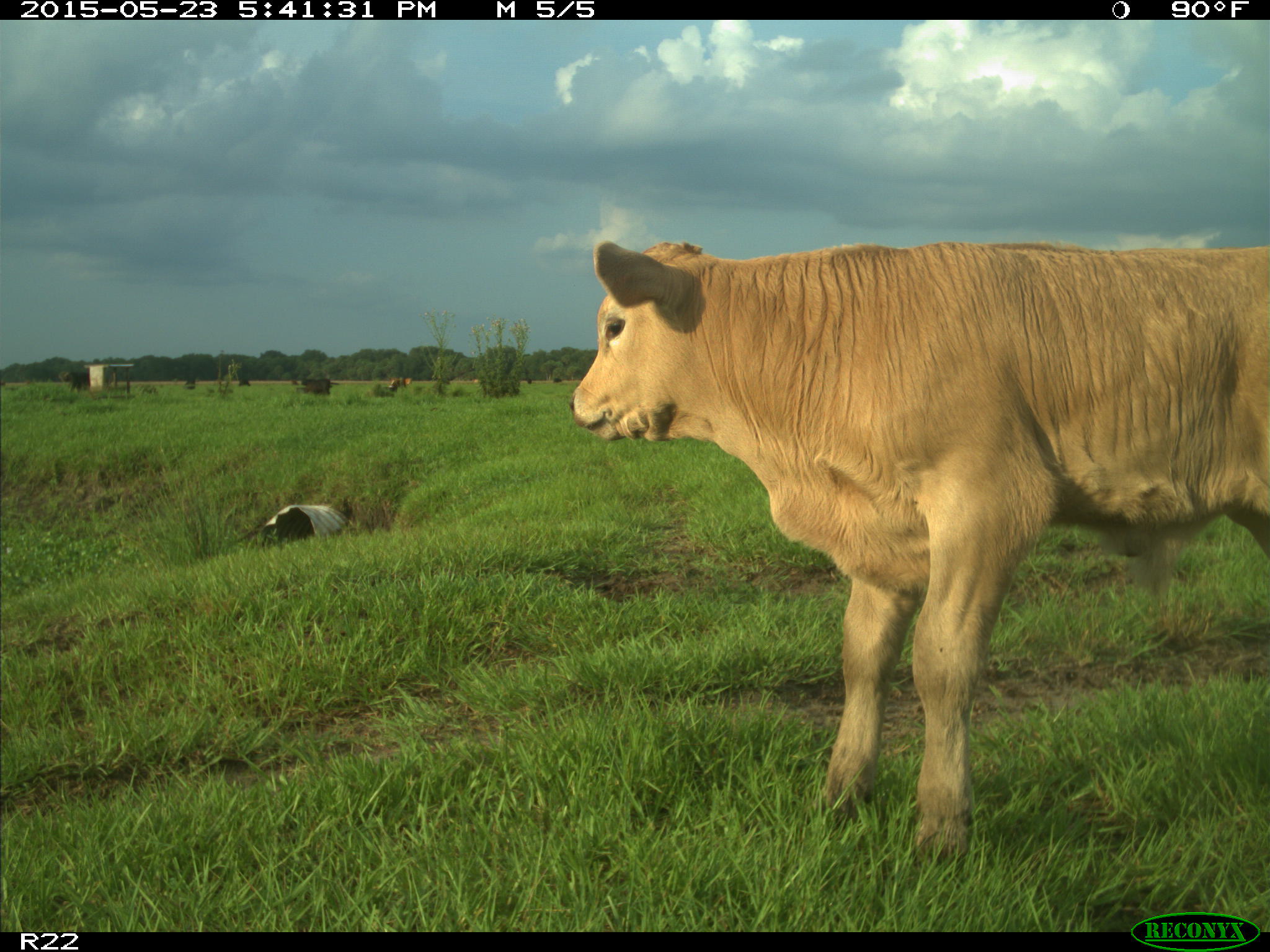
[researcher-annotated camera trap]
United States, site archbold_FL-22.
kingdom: Animalia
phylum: Chordata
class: Mammalia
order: Artiodactyla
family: Bovidae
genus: Bos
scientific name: Bos taurus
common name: domestic cow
Bos taurus (domestic cow).